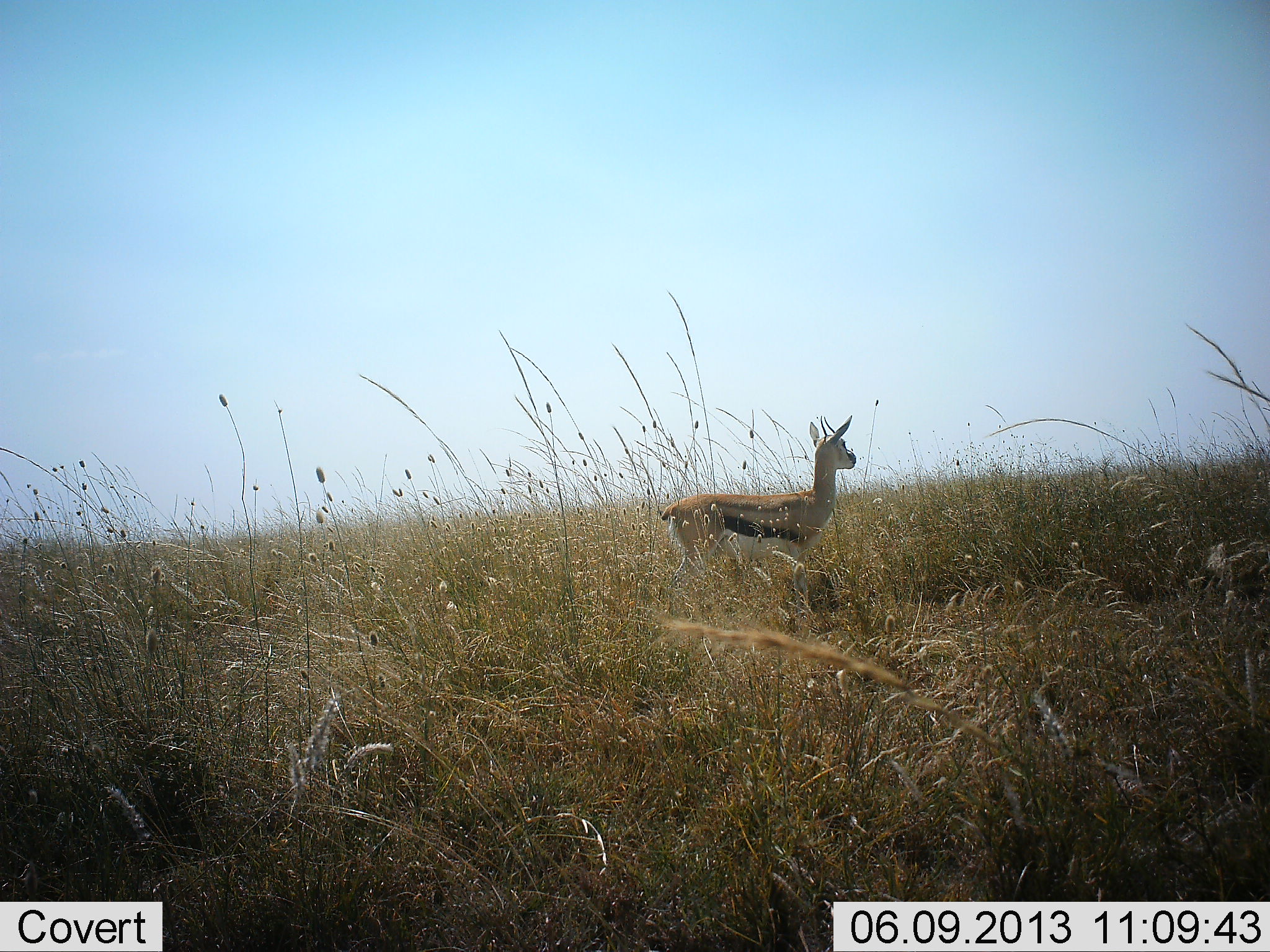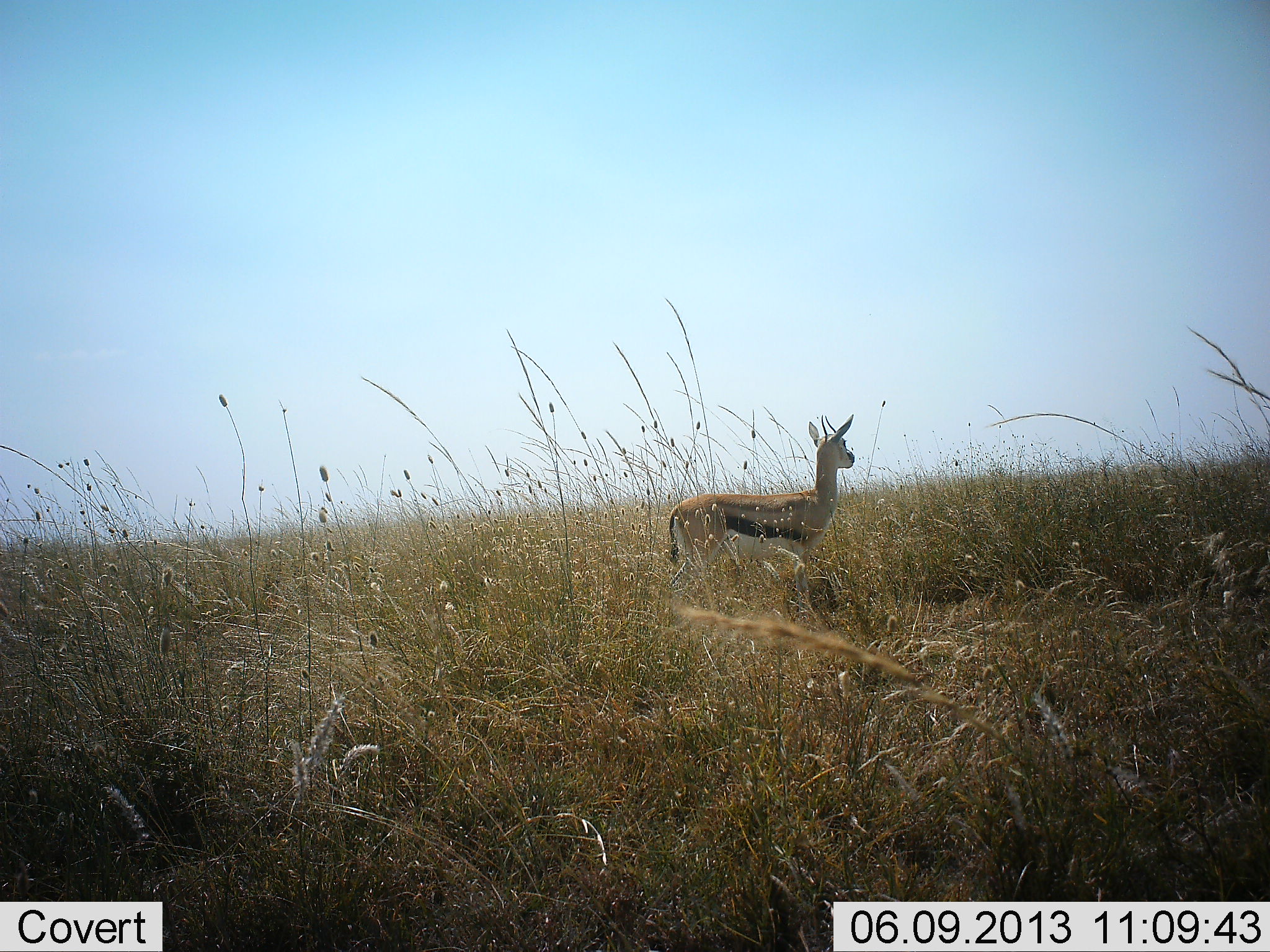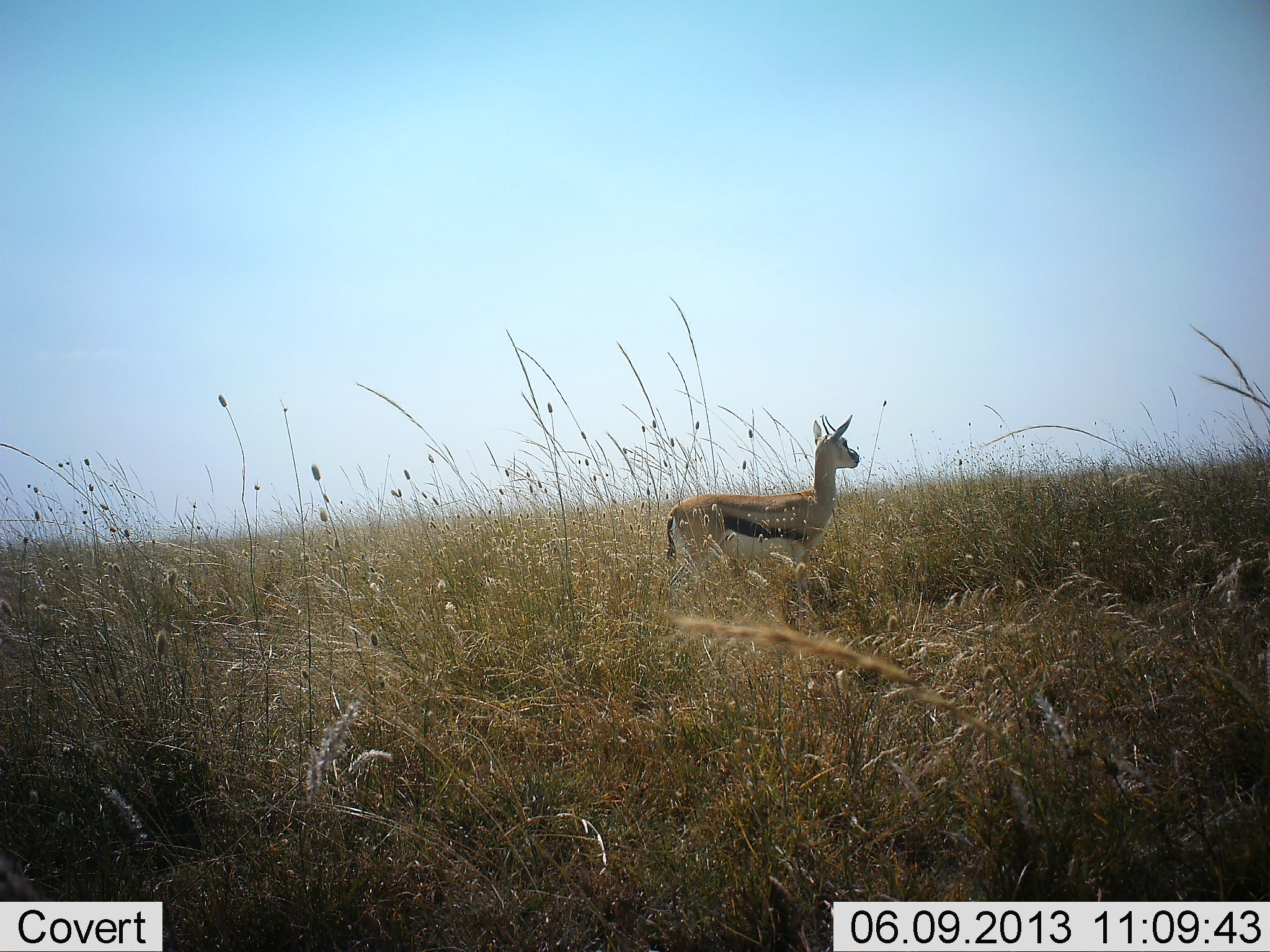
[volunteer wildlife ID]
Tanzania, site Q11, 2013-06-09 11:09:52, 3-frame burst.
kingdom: Animalia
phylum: Chordata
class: Mammalia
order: Artiodactyla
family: Bovidae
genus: Eudorcas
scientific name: Eudorcas thomsonii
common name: thomson's gazelle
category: gazellethomsons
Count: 1.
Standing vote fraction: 100%.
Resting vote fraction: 0%.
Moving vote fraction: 0%.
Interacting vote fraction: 0%.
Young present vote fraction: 0%.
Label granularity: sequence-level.